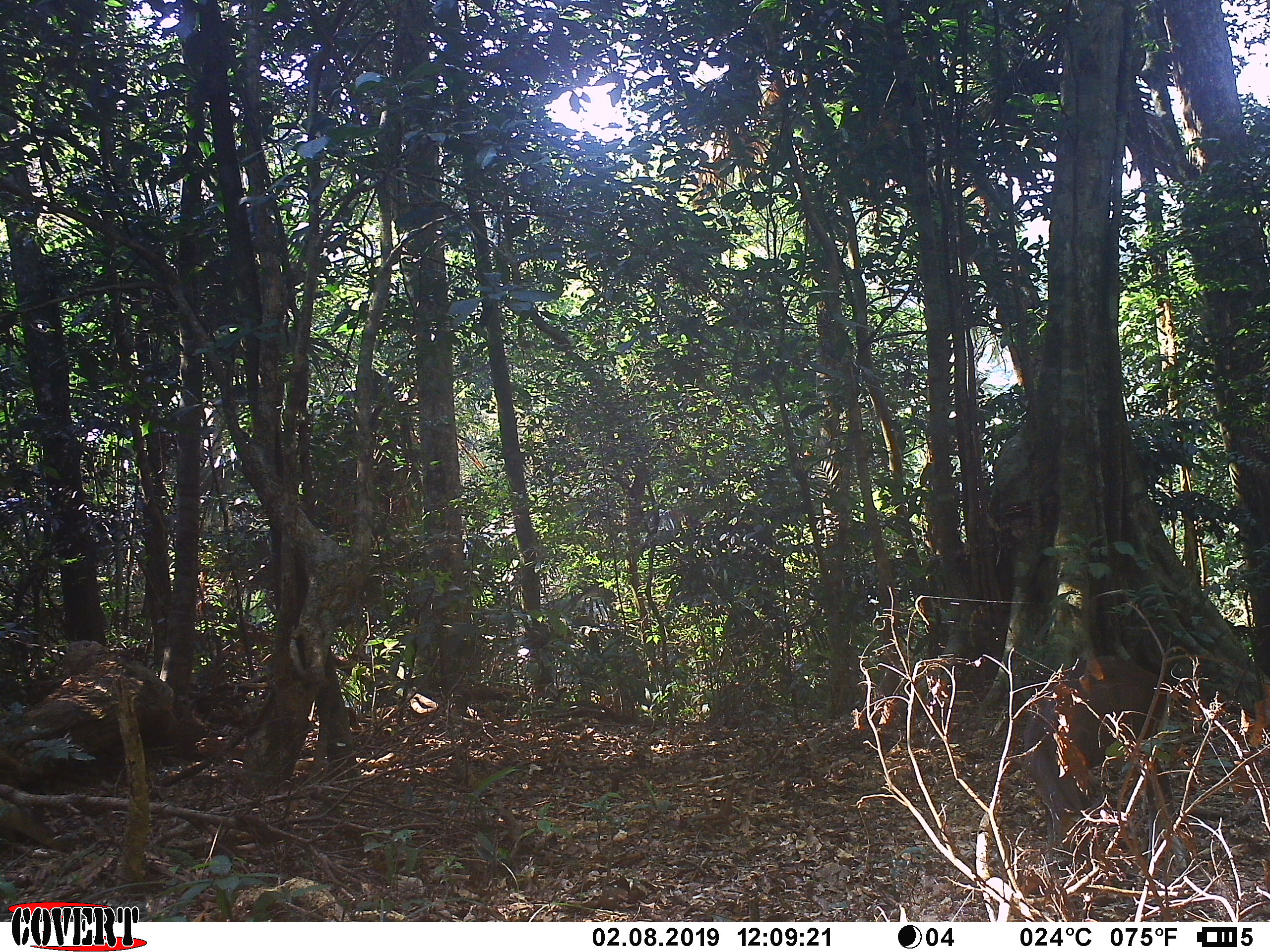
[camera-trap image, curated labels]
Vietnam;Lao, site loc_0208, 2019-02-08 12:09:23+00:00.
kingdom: Animalia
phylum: Chordata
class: Mammalia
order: Artiodactyla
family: Cervidae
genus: Muntiacus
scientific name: Muntiacus rooseveltorum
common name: roosevelt's muntjac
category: roosevelts muntjac group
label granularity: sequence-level